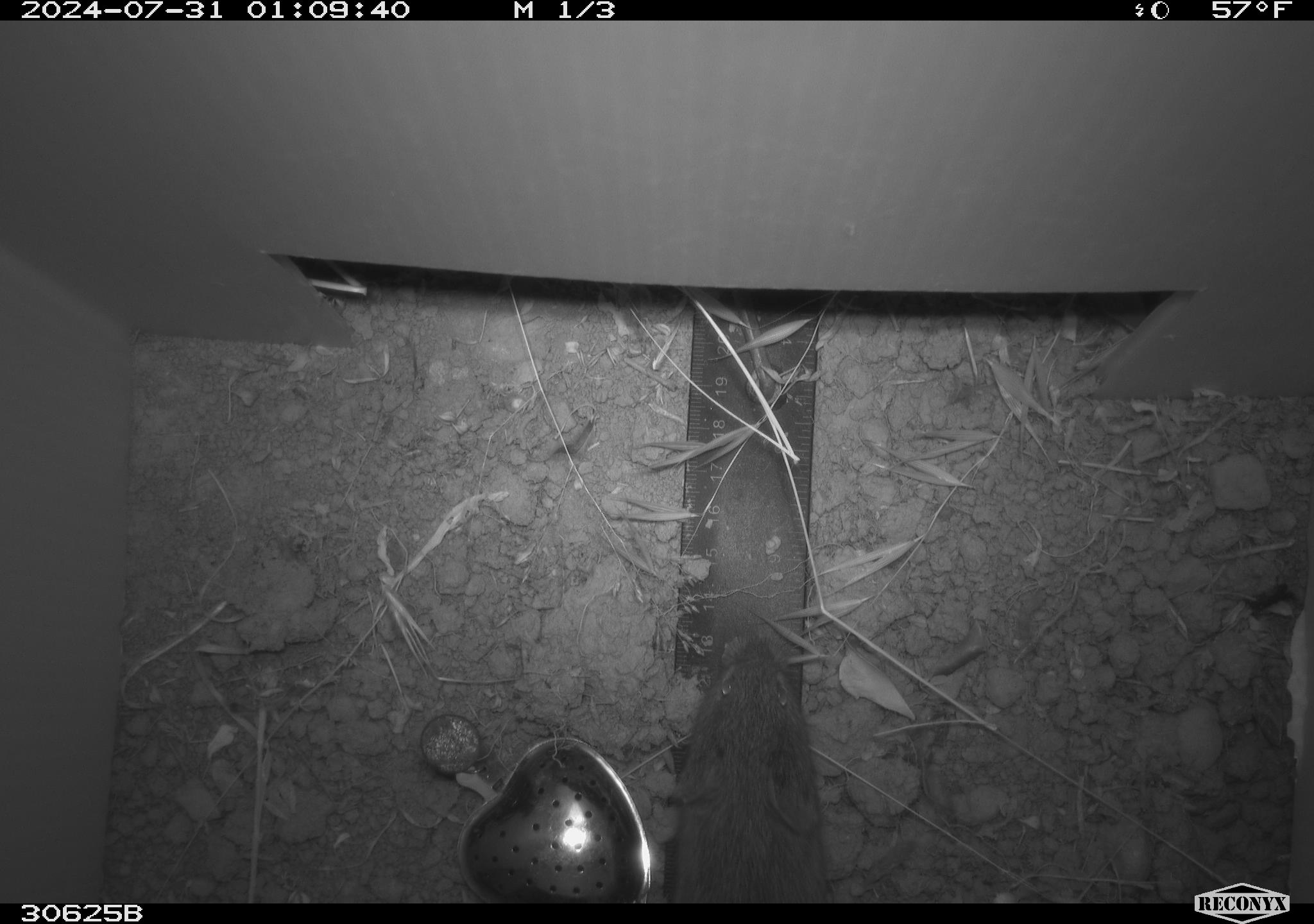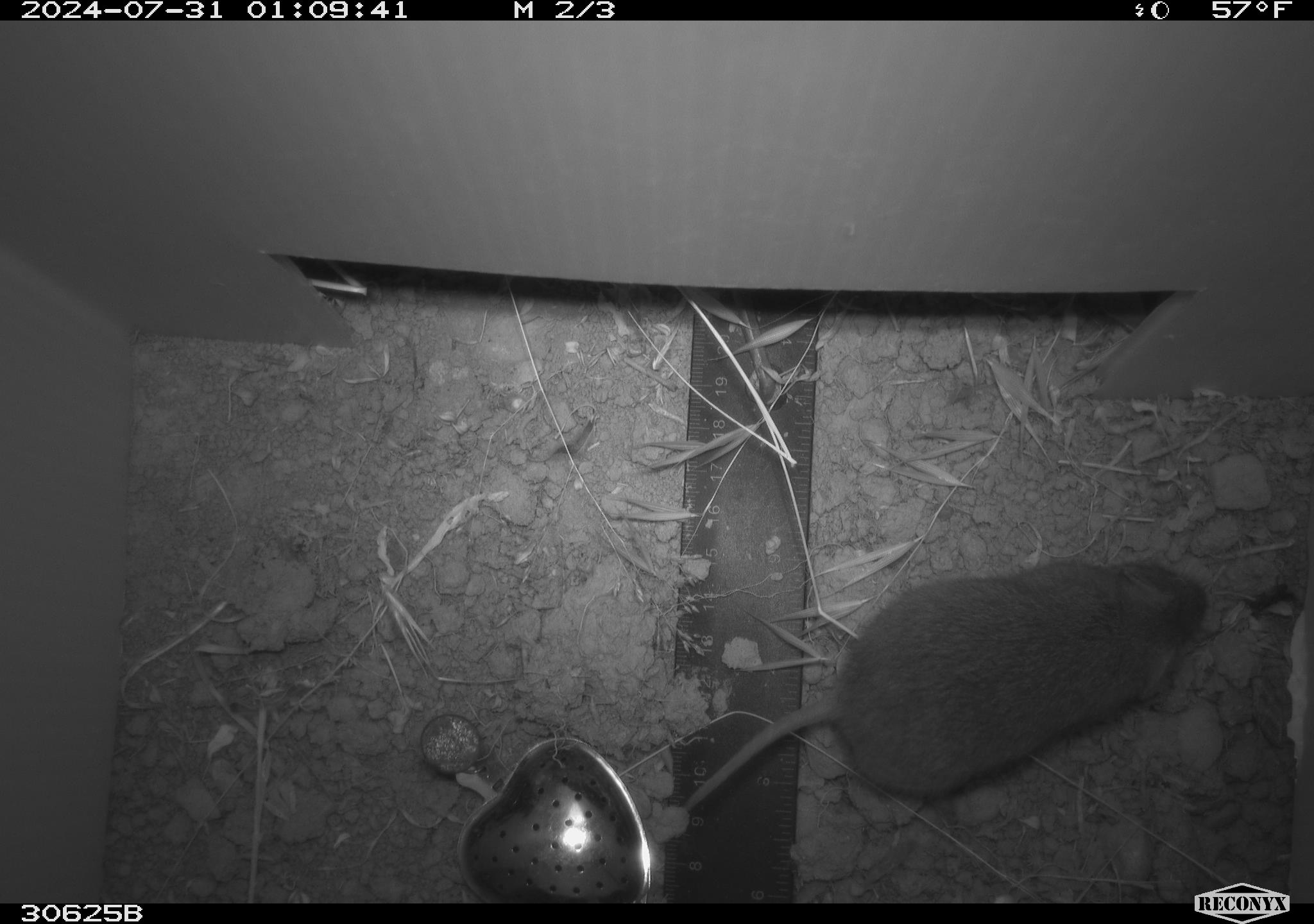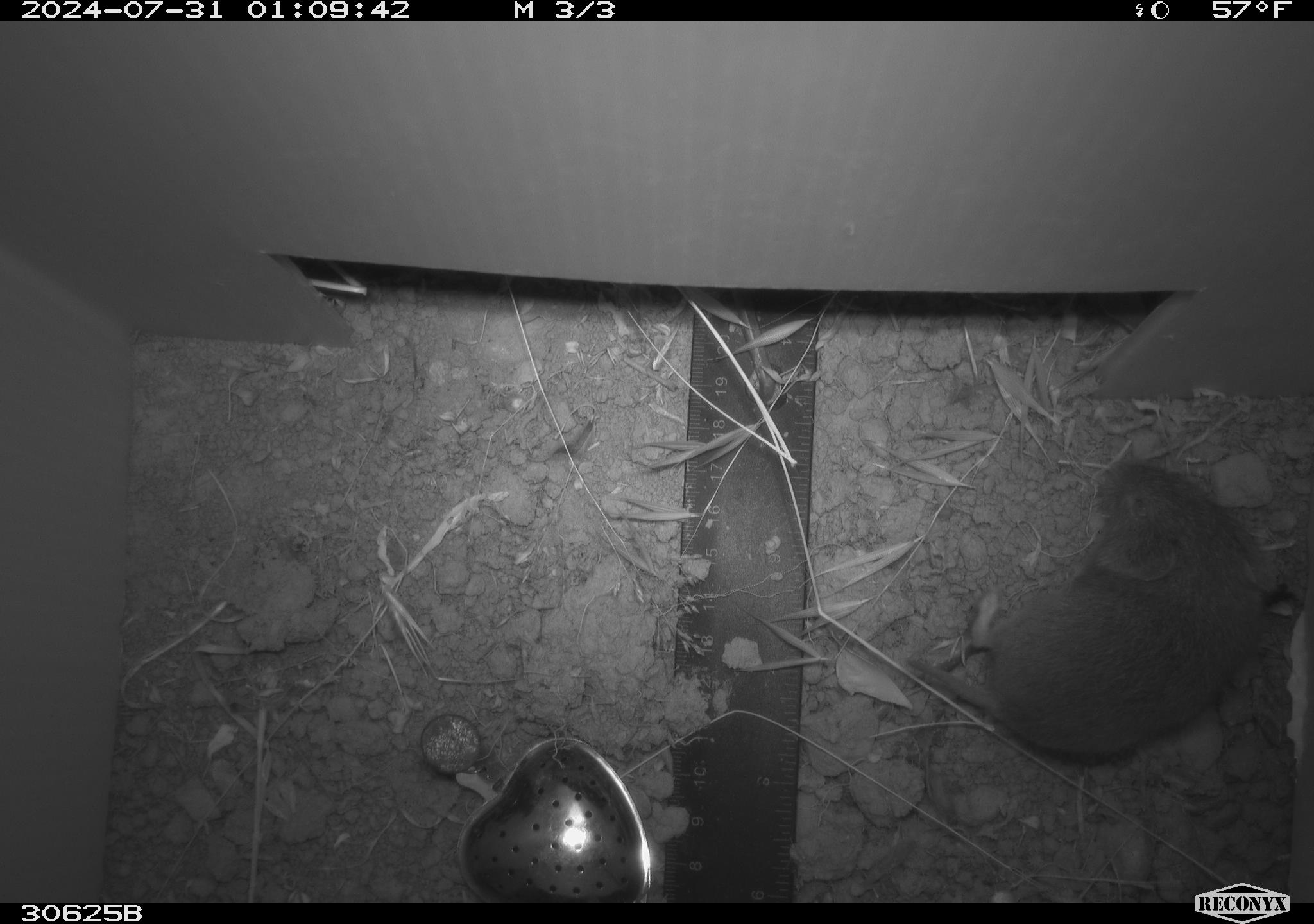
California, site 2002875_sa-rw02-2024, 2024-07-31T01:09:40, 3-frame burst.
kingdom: Animalia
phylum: Chordata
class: Mammalia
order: Rodentia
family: Cricetidae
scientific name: Arvicolinae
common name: voles, lemmings, and muskrats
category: arvicolinae subfamily